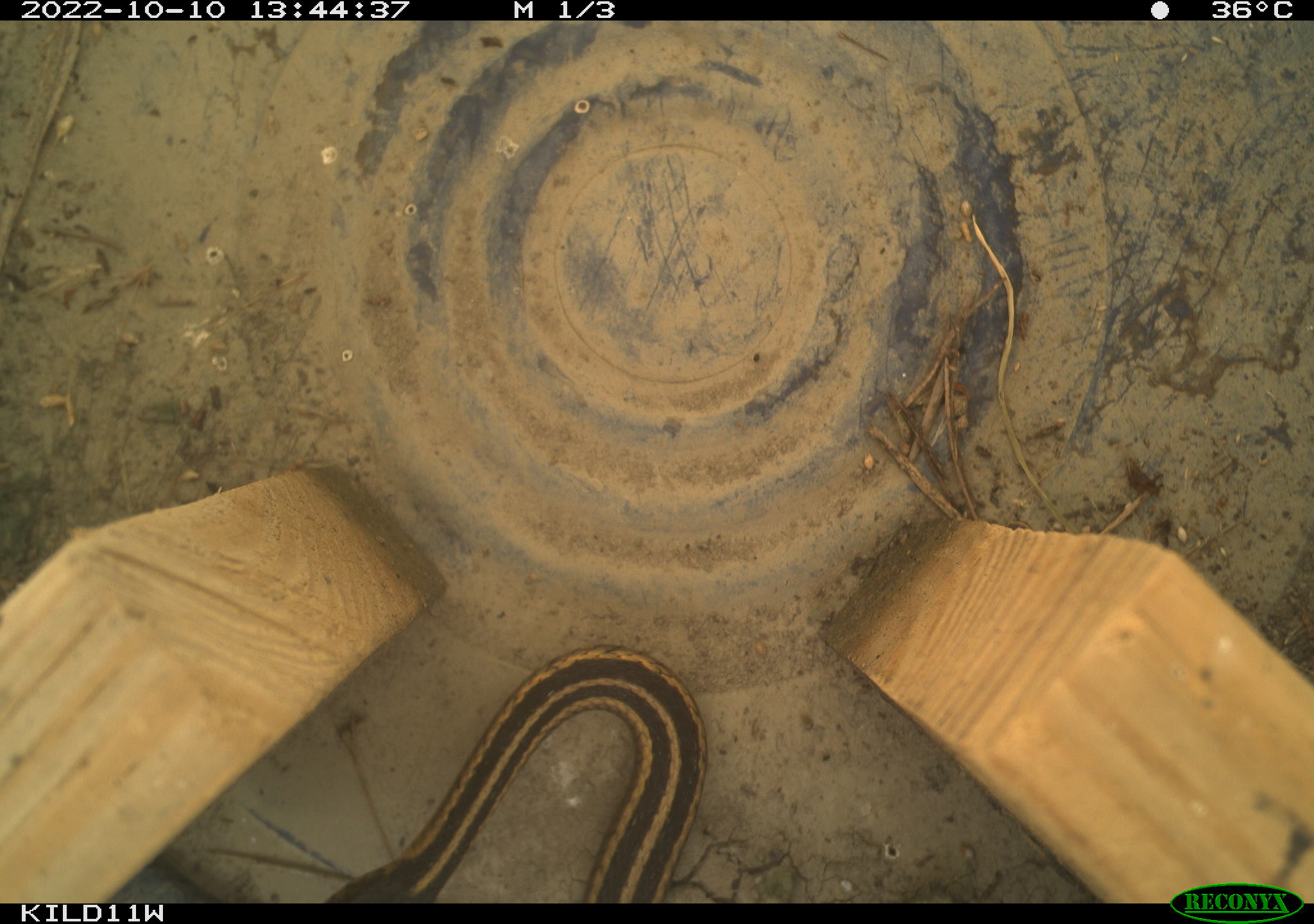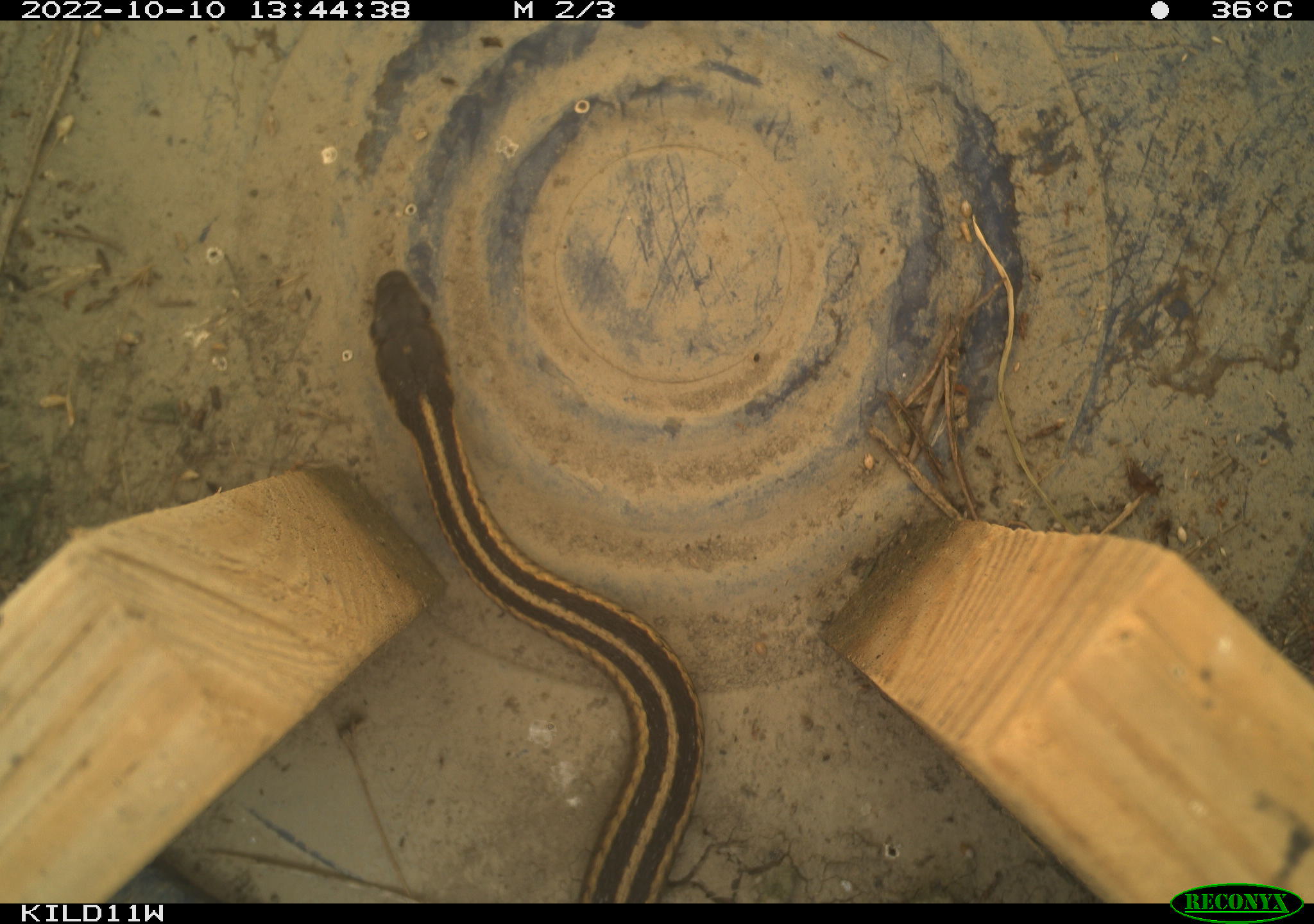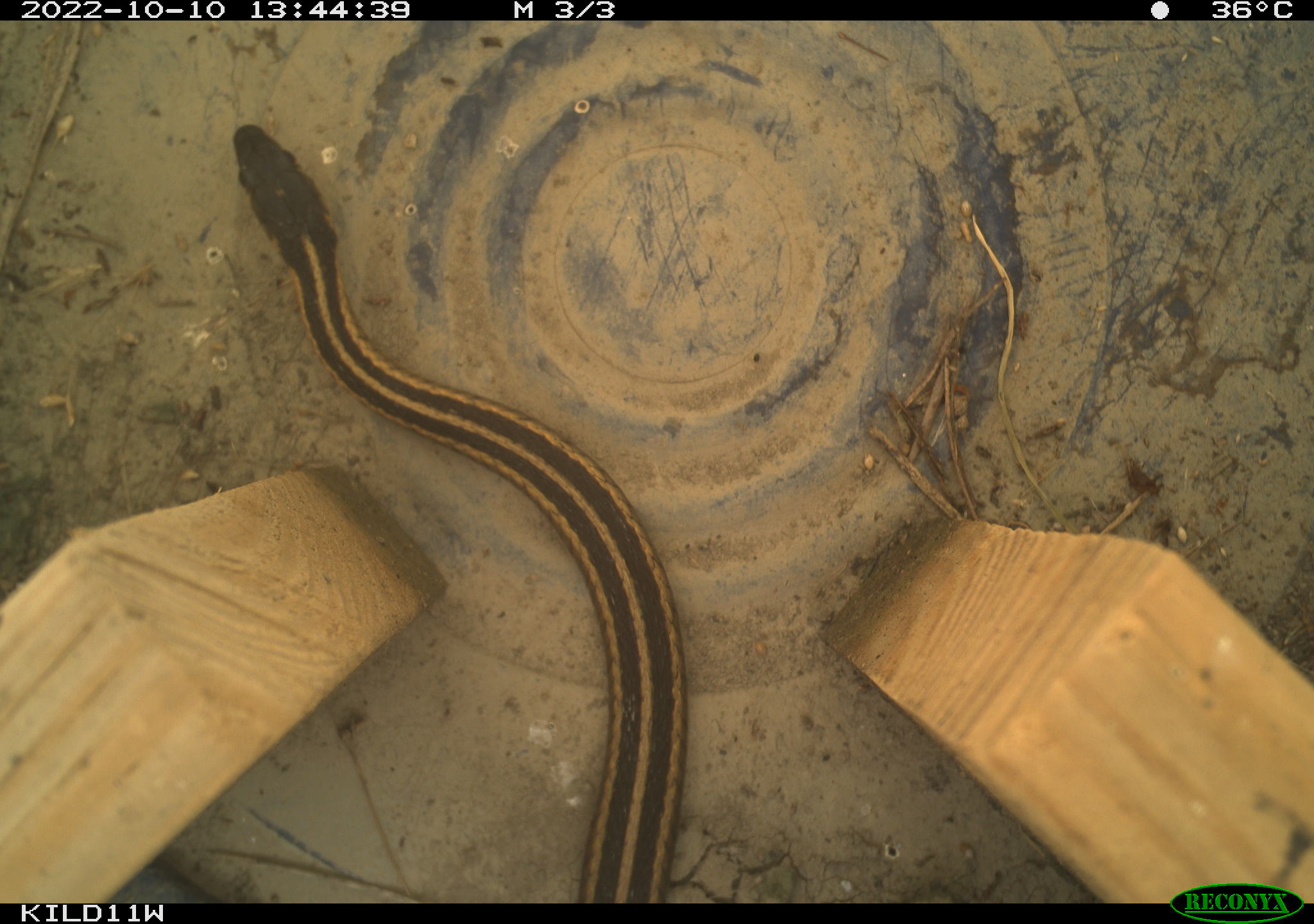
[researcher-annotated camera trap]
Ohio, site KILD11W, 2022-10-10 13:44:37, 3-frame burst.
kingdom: Animalia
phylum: Chordata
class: Reptilia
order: Squamata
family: Colubridae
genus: Thamnophis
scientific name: Thamnophis sirtalis sirtalis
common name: eastern gartersnake